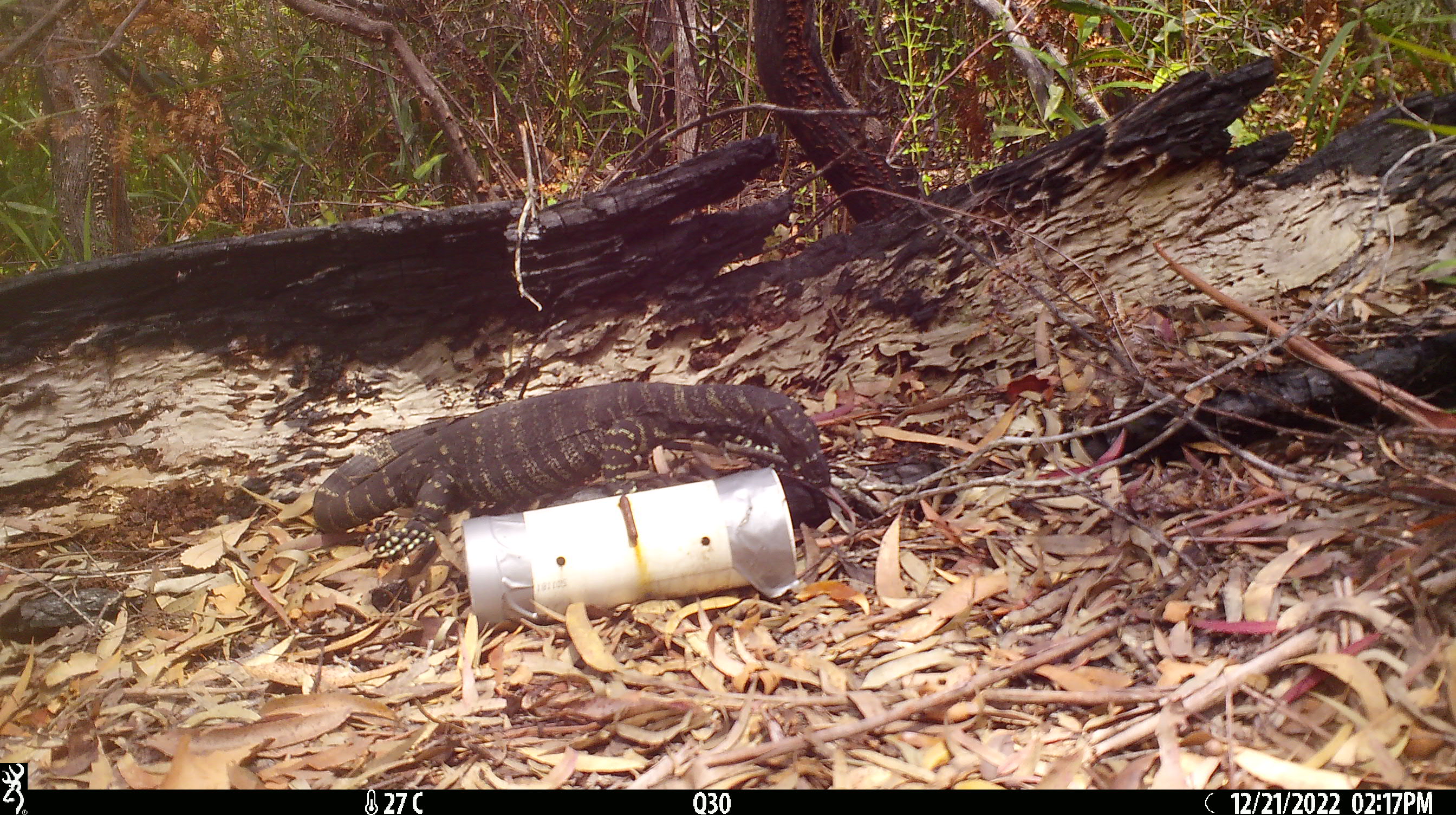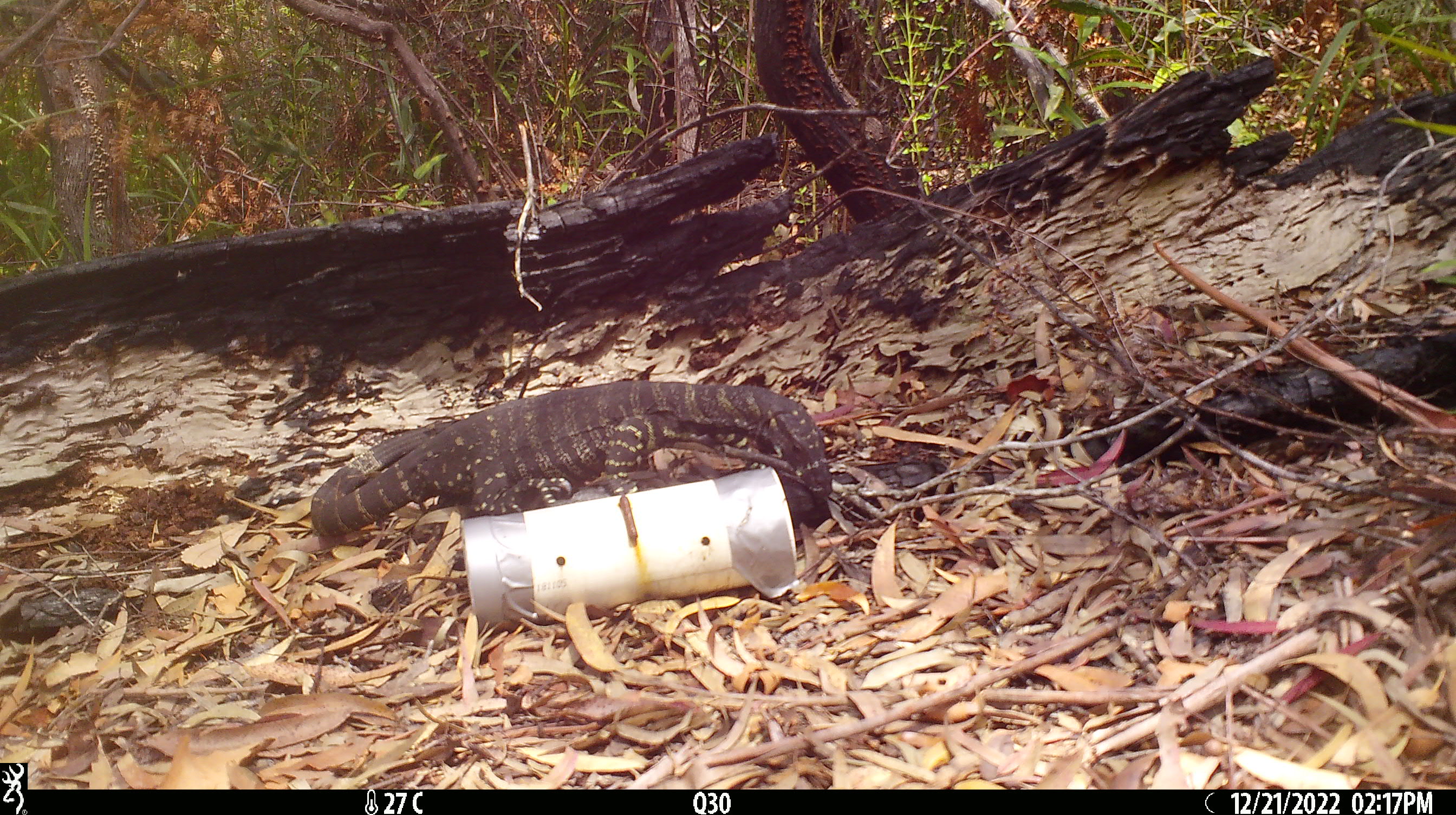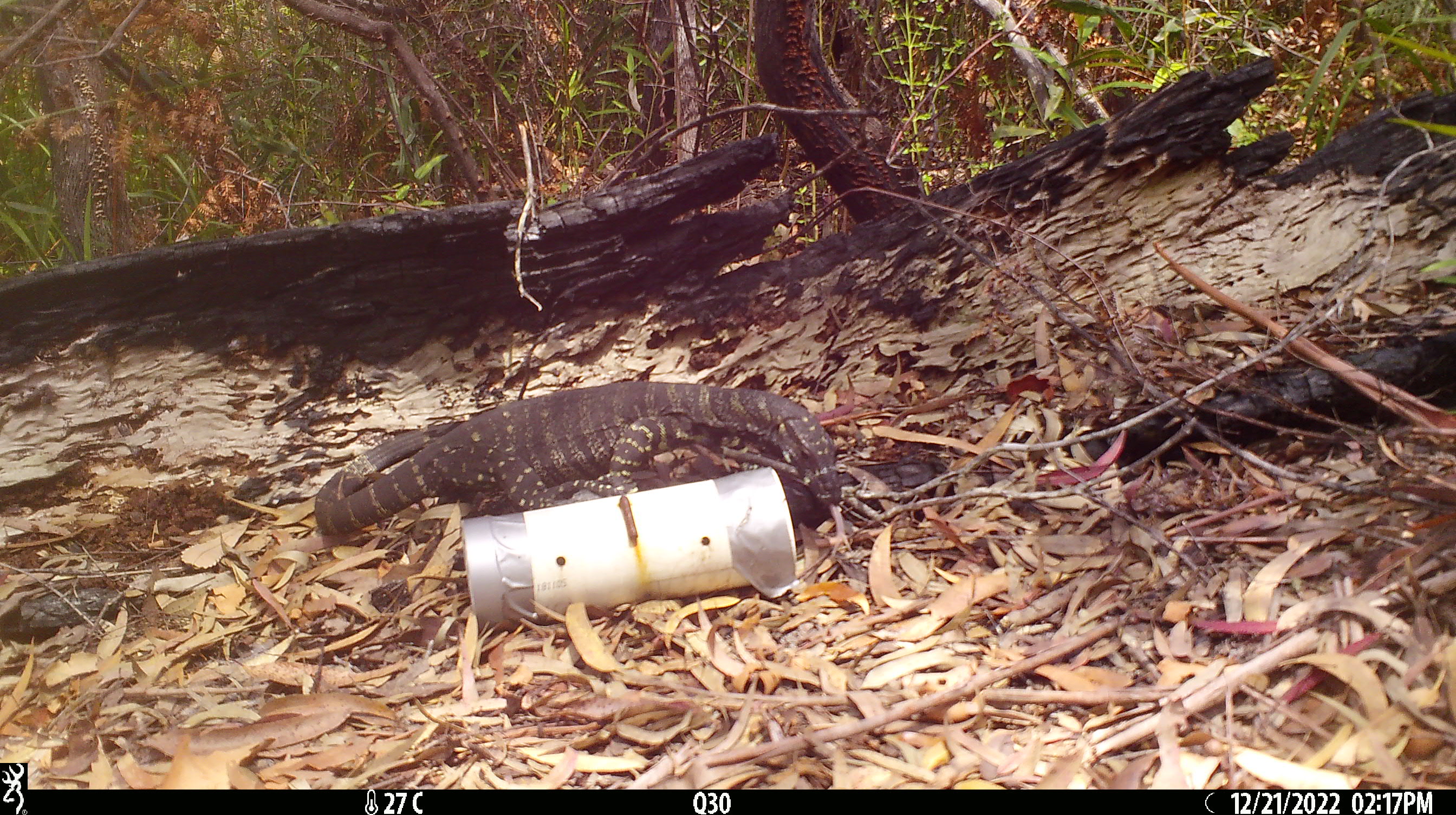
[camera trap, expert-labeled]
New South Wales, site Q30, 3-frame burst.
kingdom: Animalia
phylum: Chordata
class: Reptilia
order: Squamata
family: Varanidae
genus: Varanus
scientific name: Varanus varius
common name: lace monitor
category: goanna